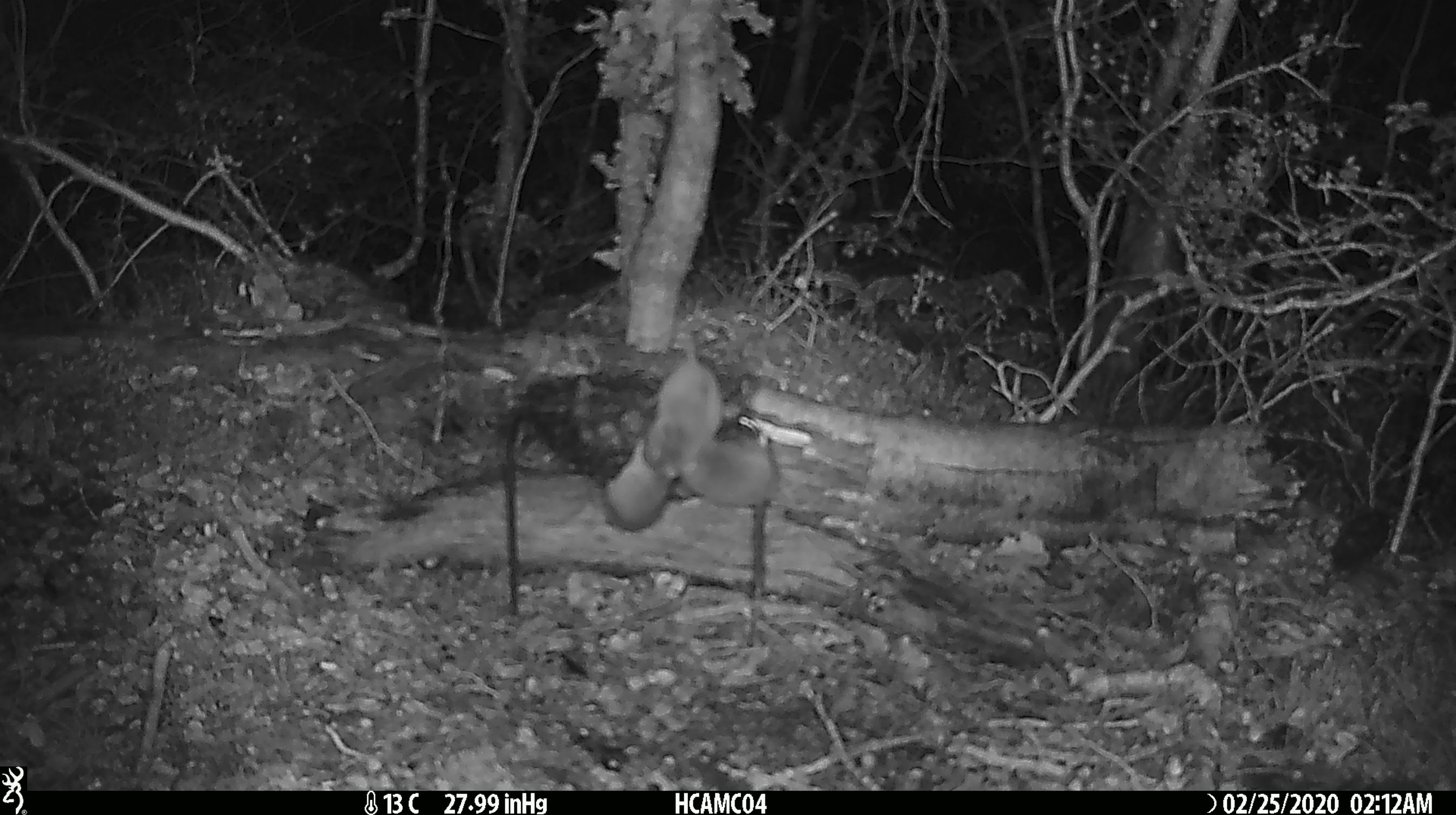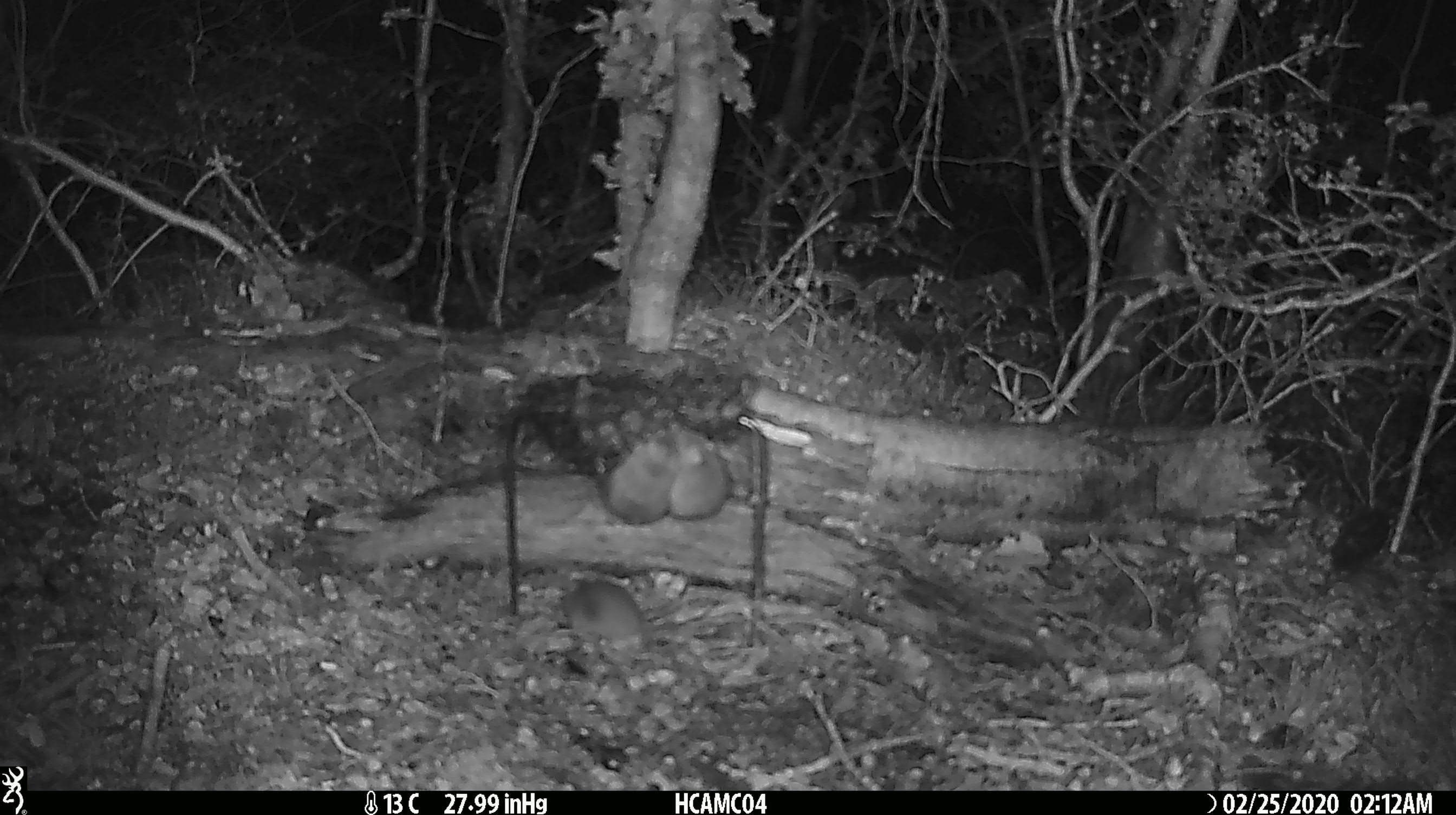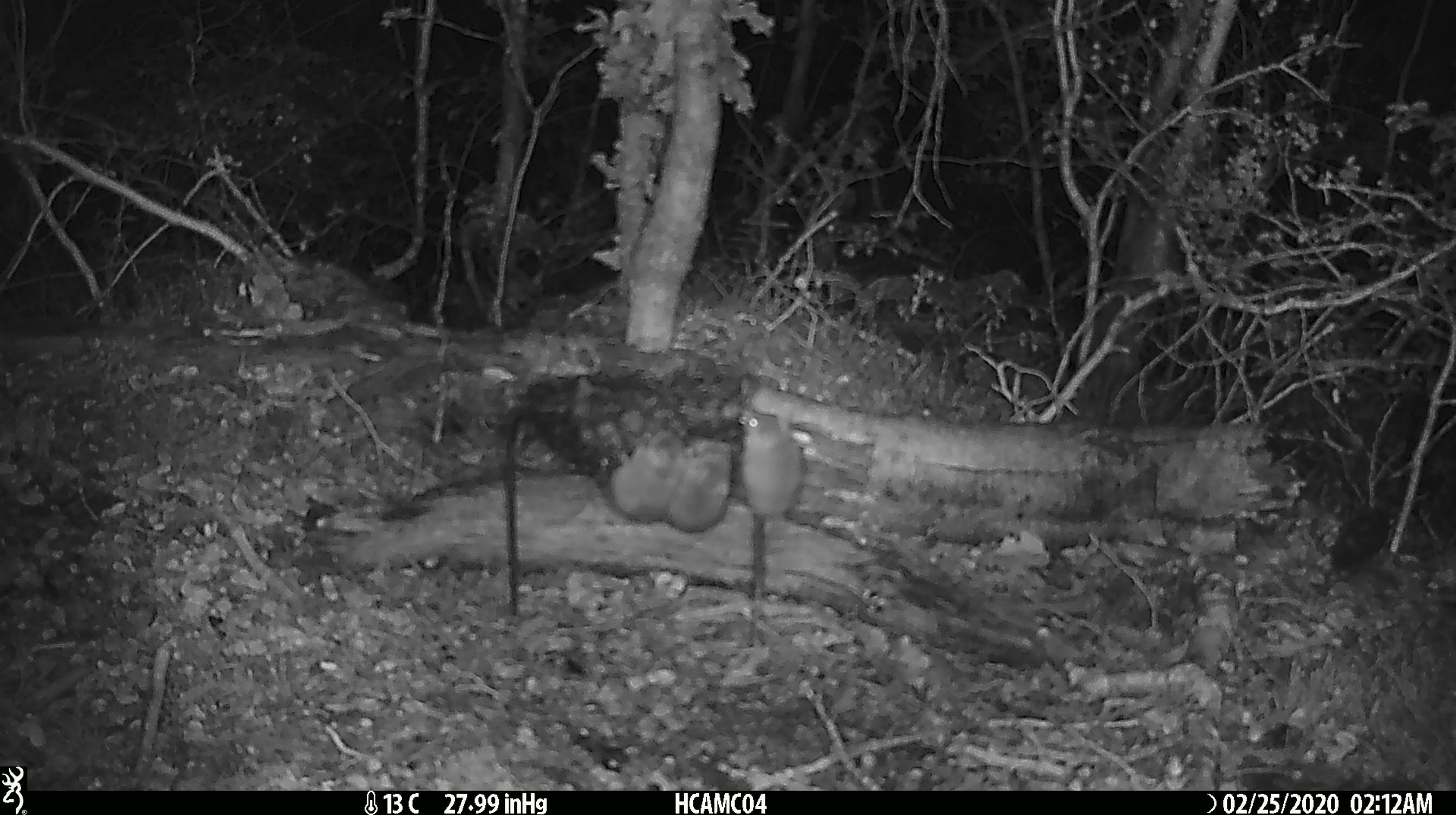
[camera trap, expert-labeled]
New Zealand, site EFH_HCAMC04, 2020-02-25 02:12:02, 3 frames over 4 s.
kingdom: Animalia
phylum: Chordata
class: Mammalia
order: Rodentia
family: Muridae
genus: Mus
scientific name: Mus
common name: mouse